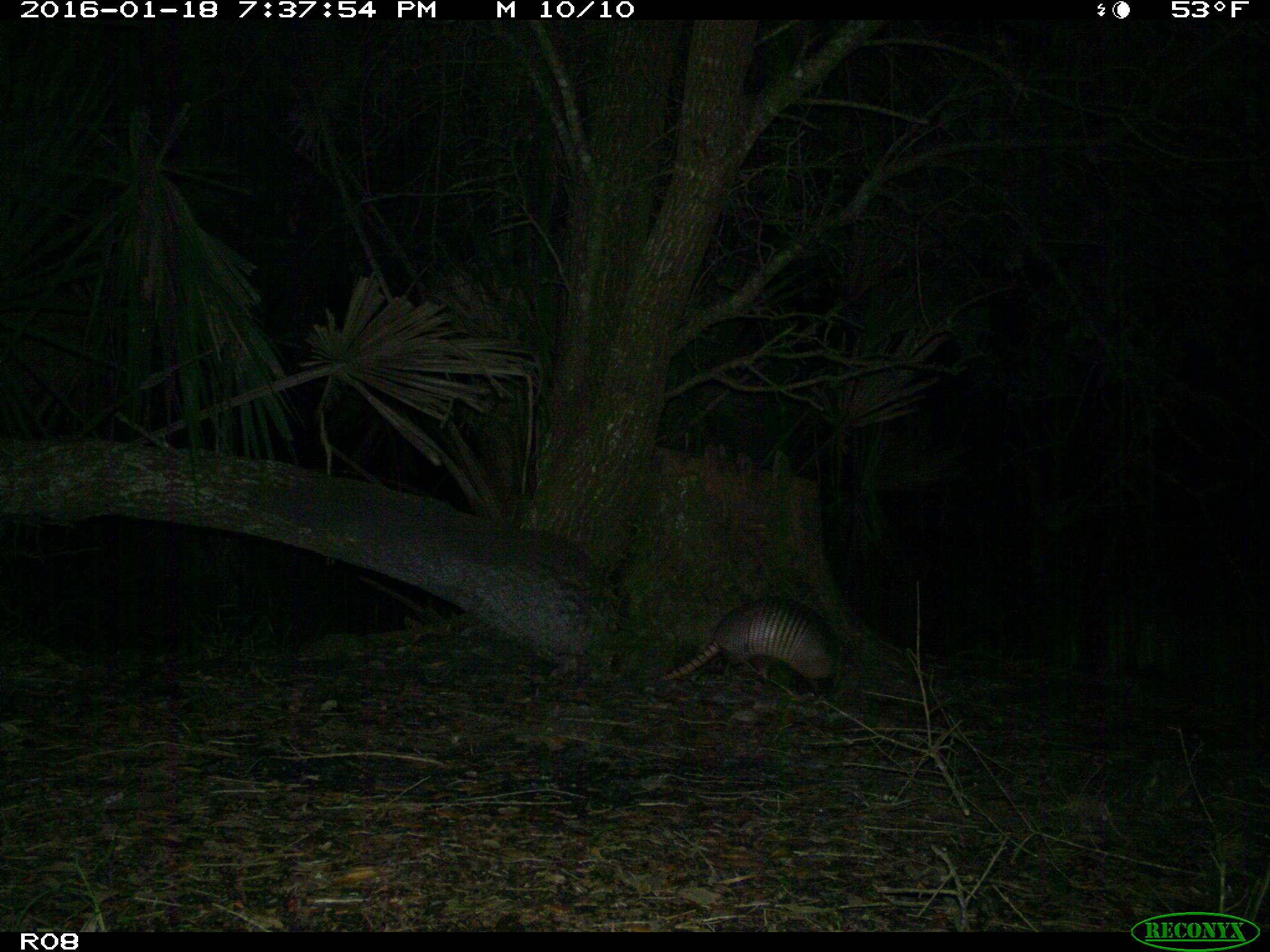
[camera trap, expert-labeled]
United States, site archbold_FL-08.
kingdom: Animalia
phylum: Chordata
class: Mammalia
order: Cingulata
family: Dasypodidae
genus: Dasypus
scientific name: Dasypus novemcinctus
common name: nine-banded armadillo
Dasypus novemcinctus (nine-banded armadillo).